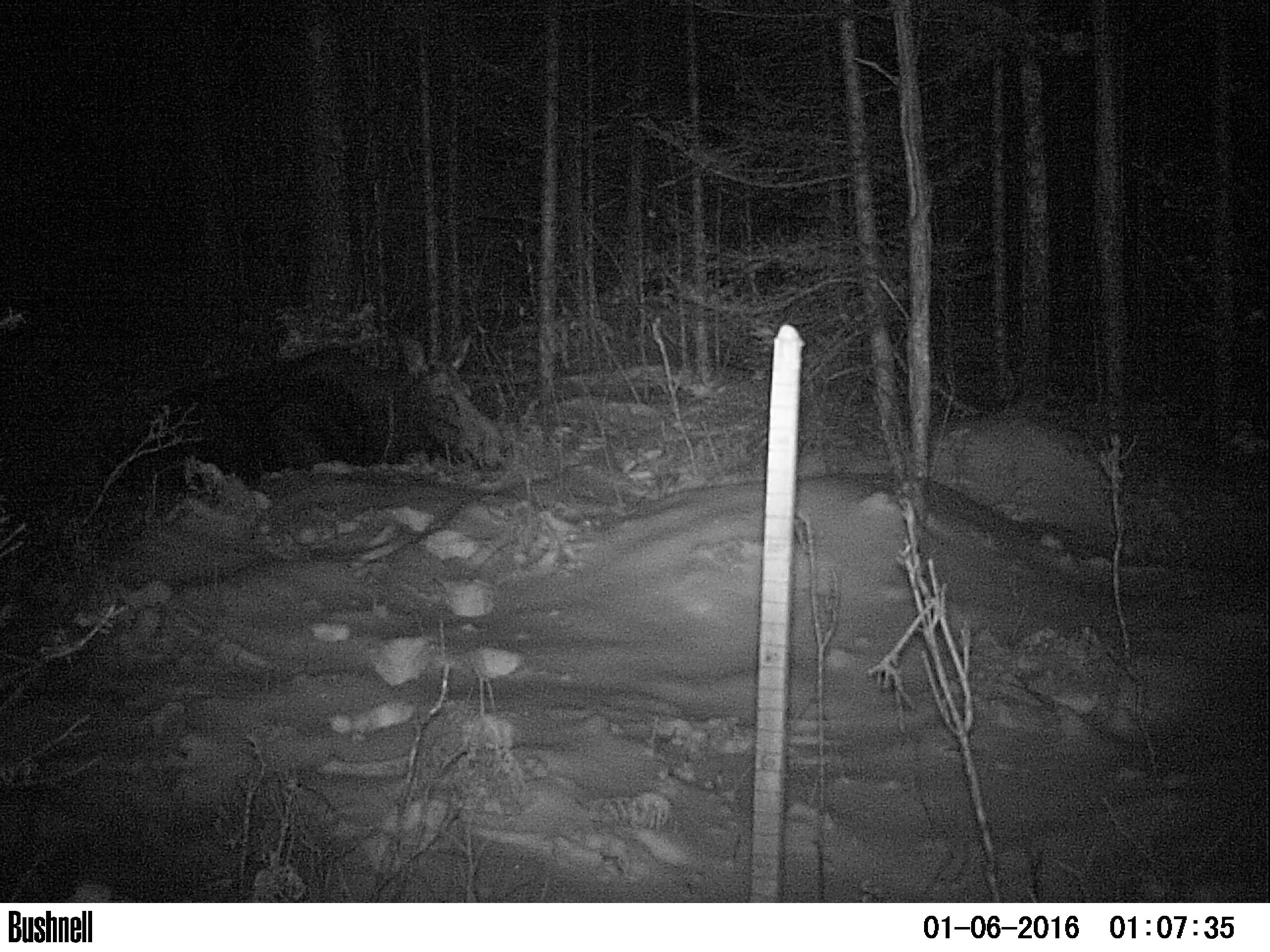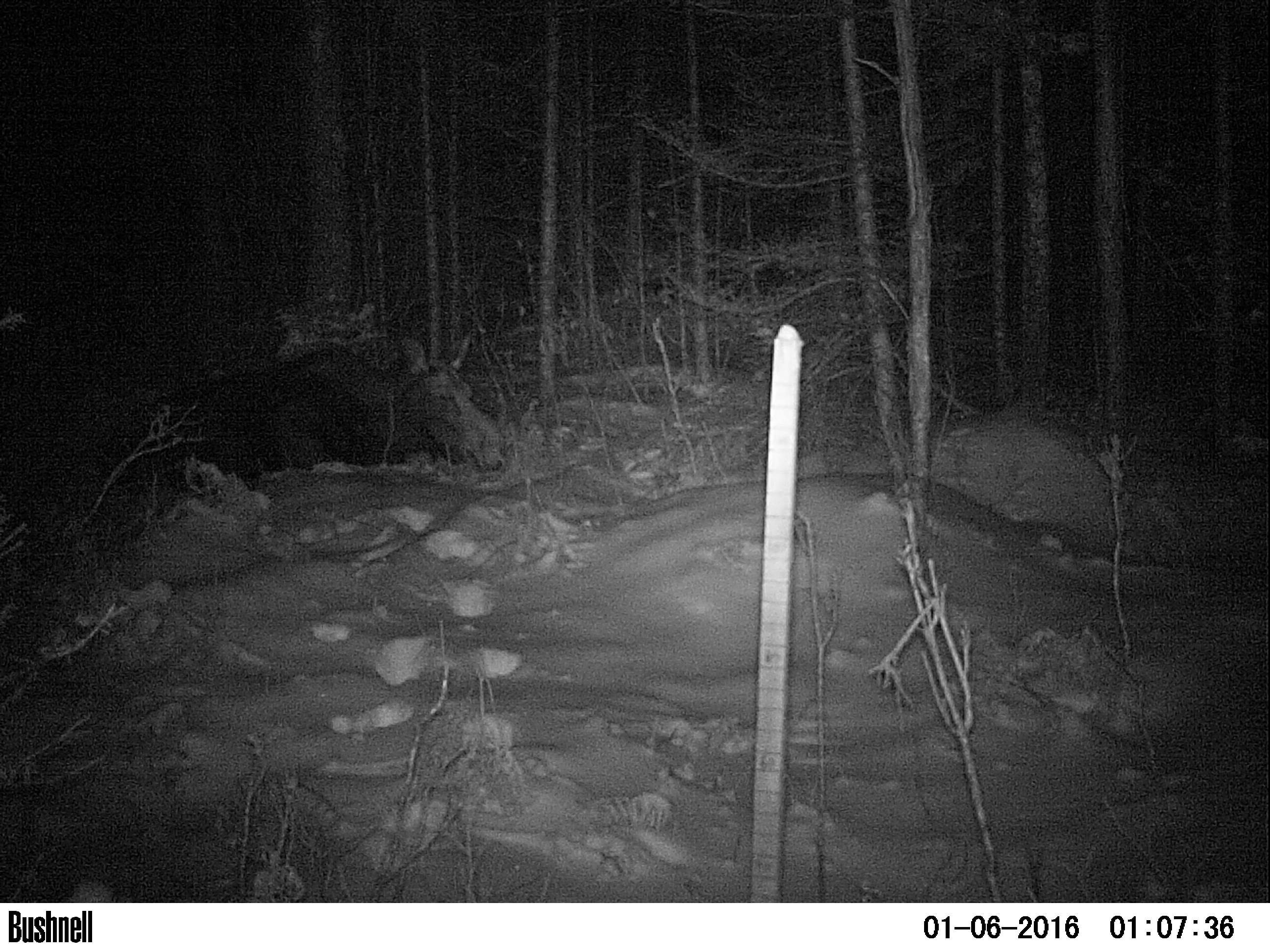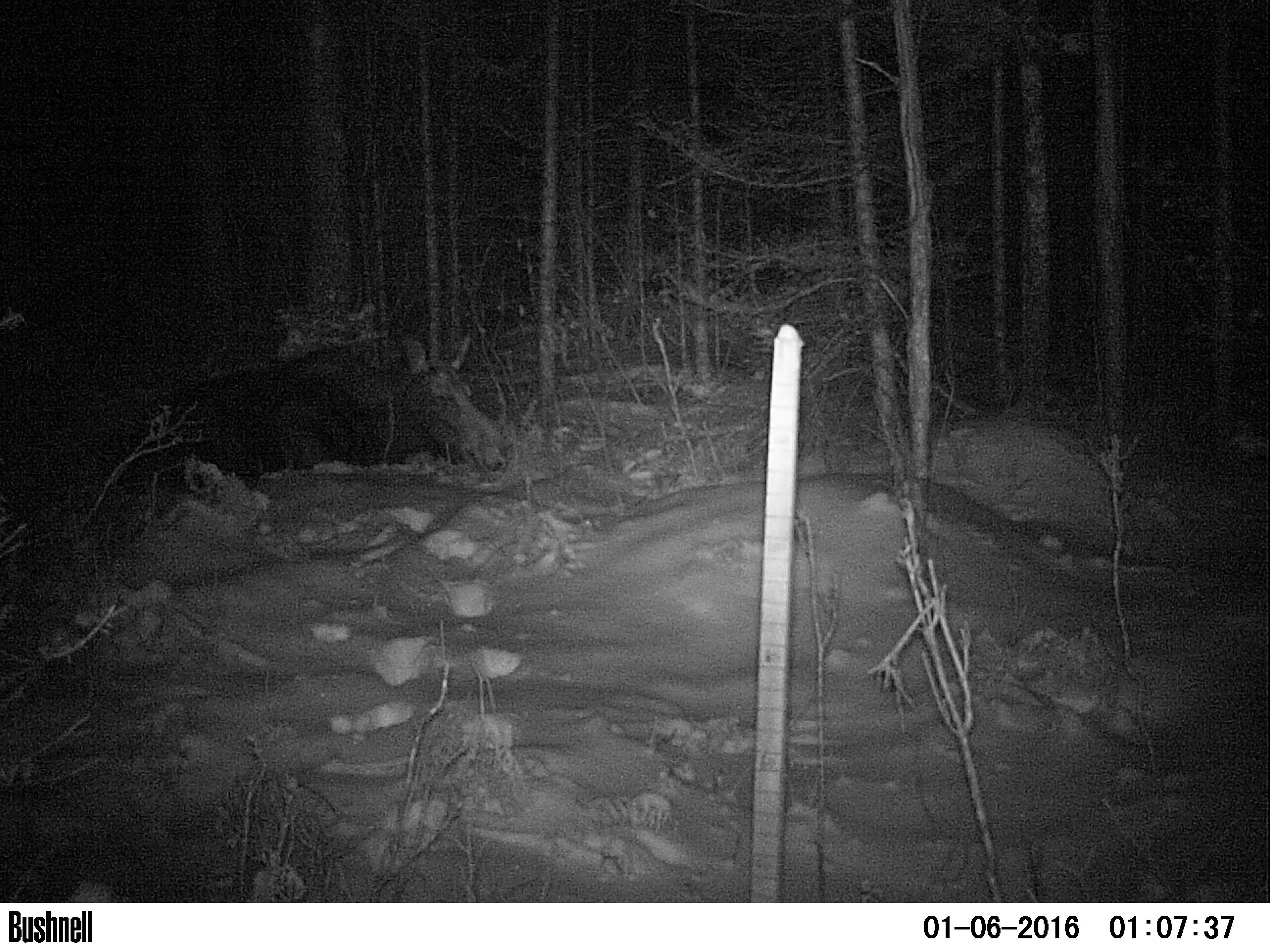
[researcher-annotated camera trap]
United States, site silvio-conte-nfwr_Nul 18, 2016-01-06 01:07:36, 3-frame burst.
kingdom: Animalia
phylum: Chordata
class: Mammalia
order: Artiodactyla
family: Cervidae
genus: Alces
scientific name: Alces alces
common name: moose